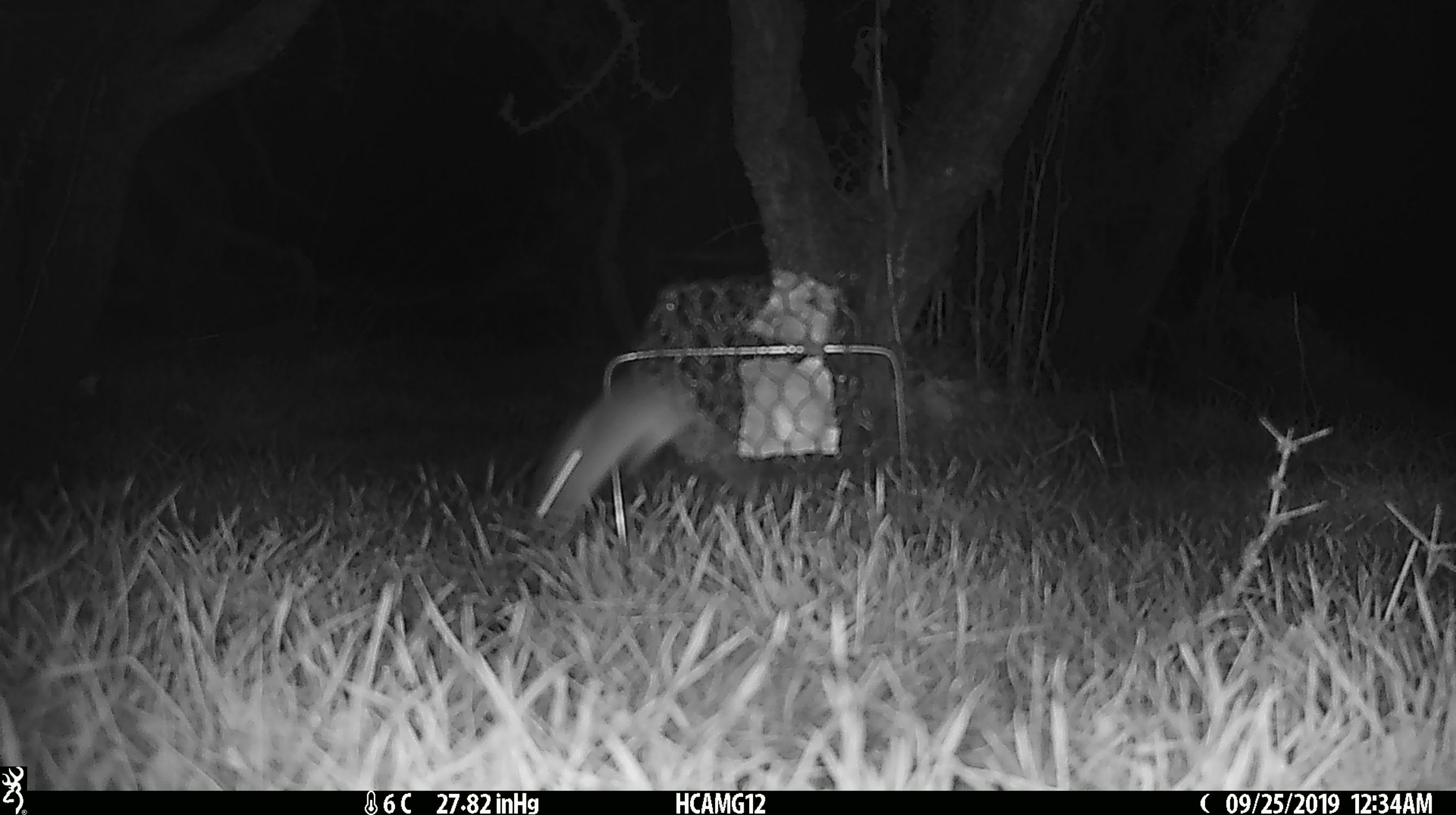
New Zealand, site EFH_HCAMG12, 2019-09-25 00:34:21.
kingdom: Animalia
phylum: Chordata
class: Mammalia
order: Rodentia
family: Muridae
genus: Mus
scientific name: Mus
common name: mouse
Mouse (Mus).